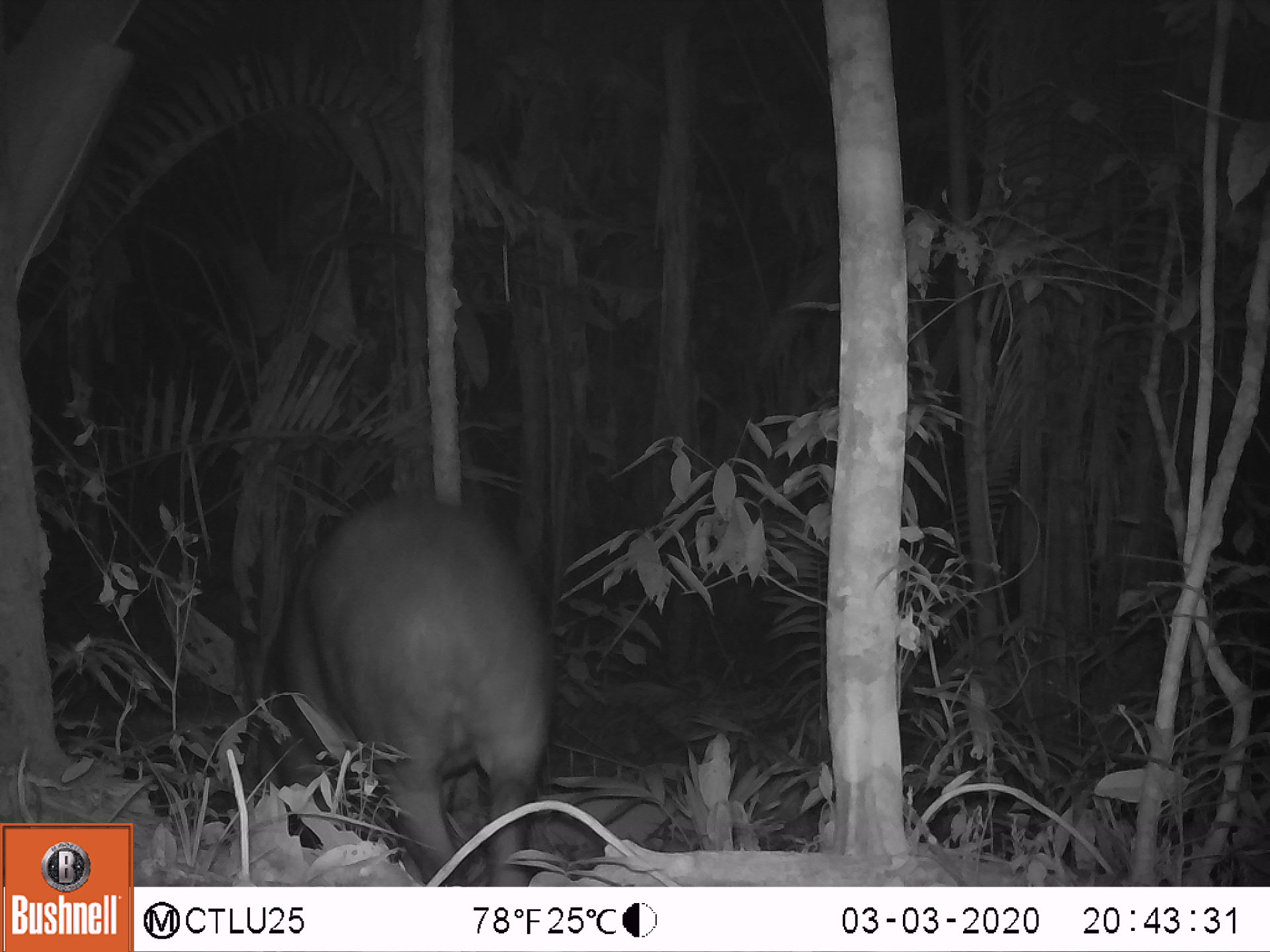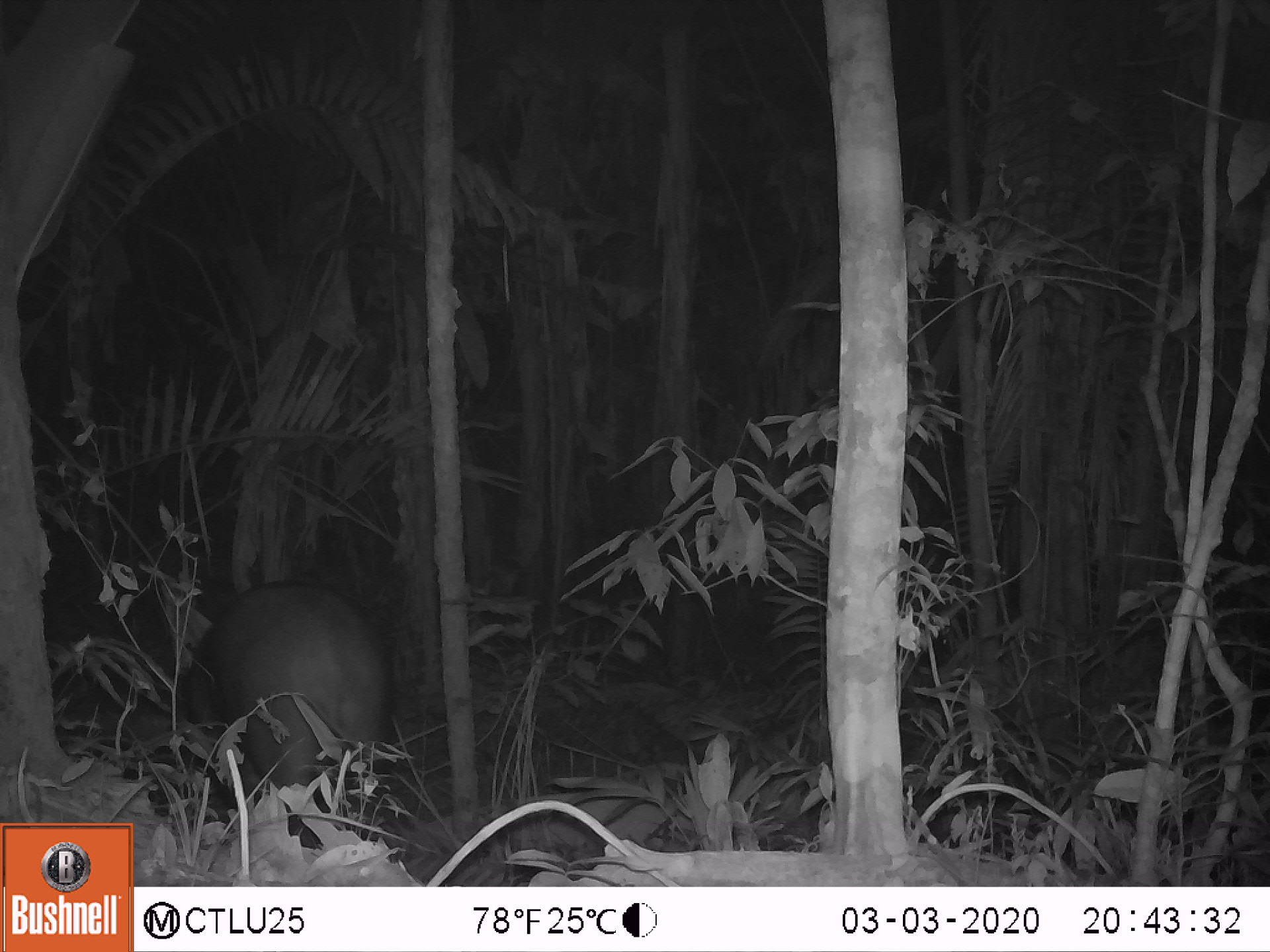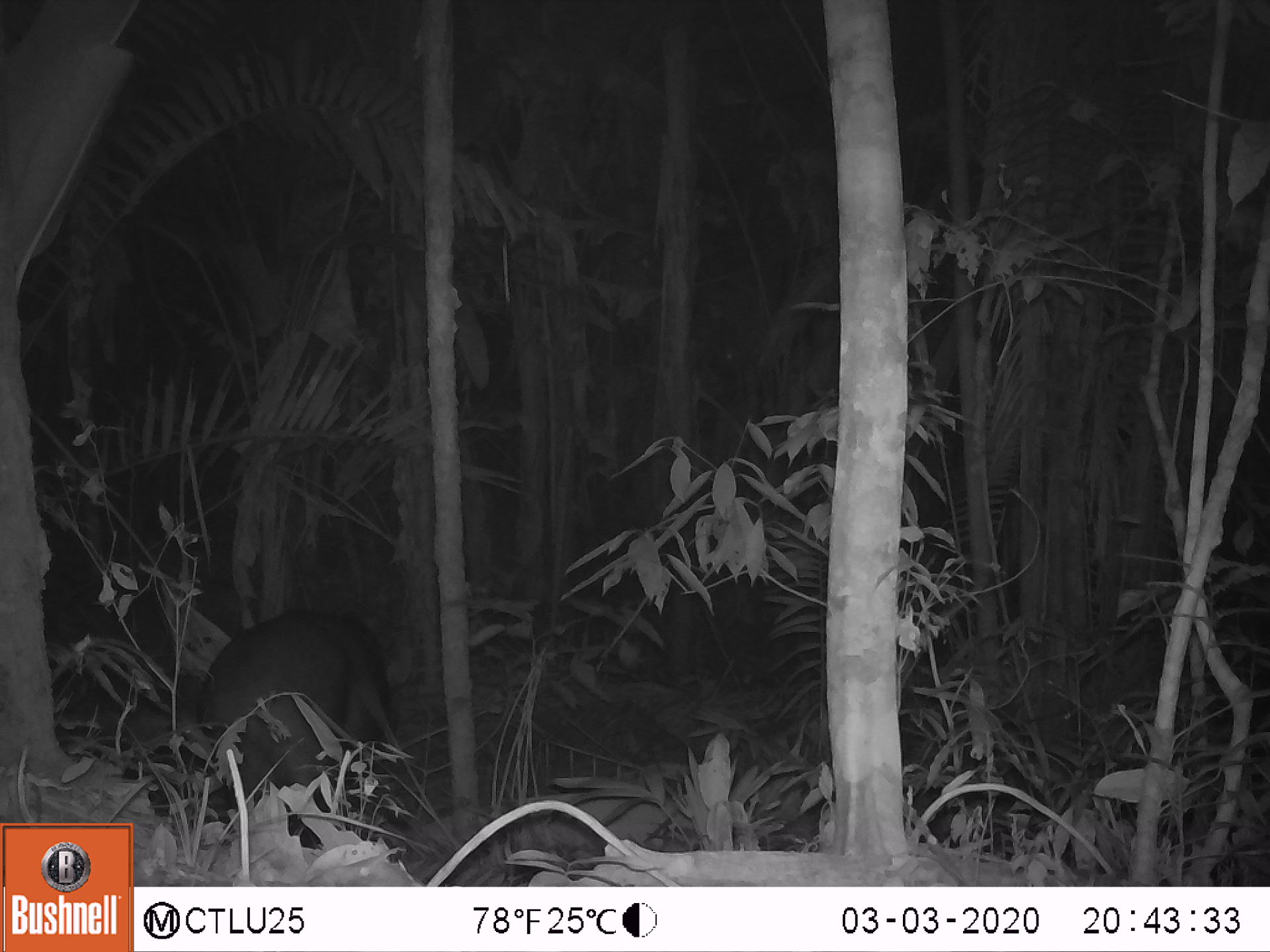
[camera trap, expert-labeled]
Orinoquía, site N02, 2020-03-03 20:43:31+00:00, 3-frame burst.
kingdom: Animalia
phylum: Chordata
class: Mammalia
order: Perissodactyla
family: Tapiridae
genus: Tapirus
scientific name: Tapirus terrestris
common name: lowland tapir